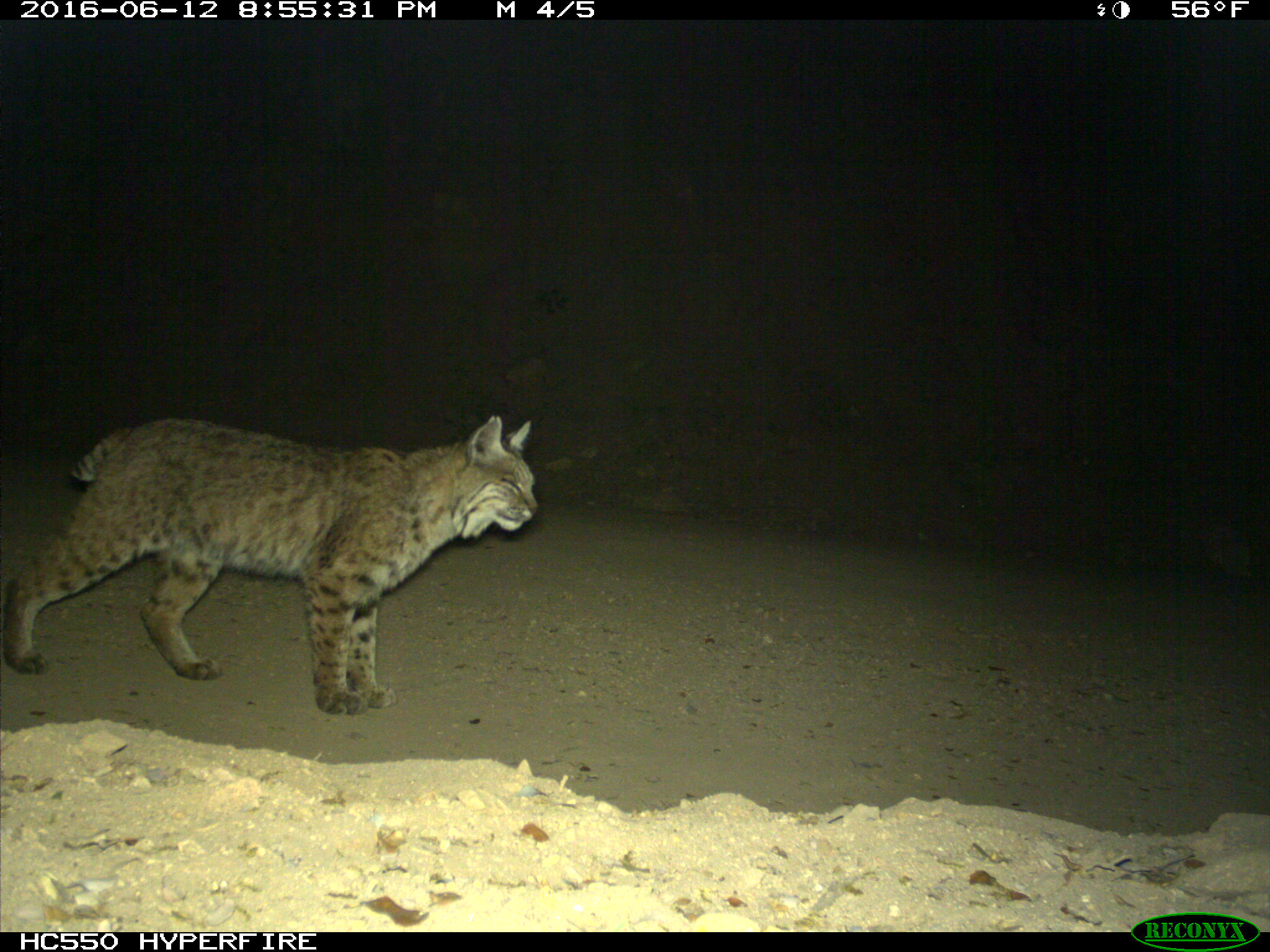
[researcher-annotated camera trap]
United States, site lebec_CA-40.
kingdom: Animalia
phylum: Chordata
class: Mammalia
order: Carnivora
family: Felidae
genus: Lynx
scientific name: Lynx rufus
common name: bobcat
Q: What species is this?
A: Lynx rufus (bobcat).